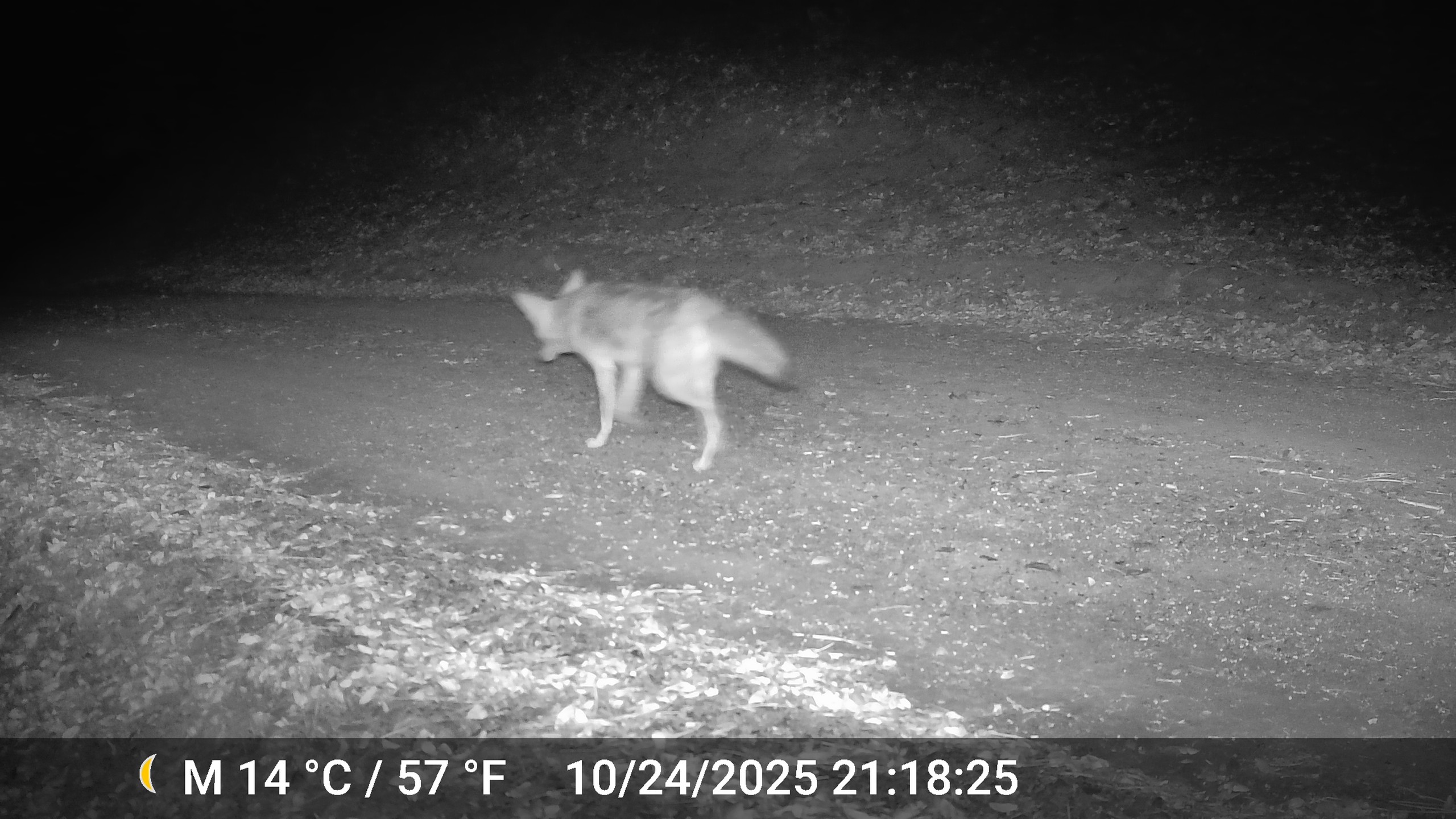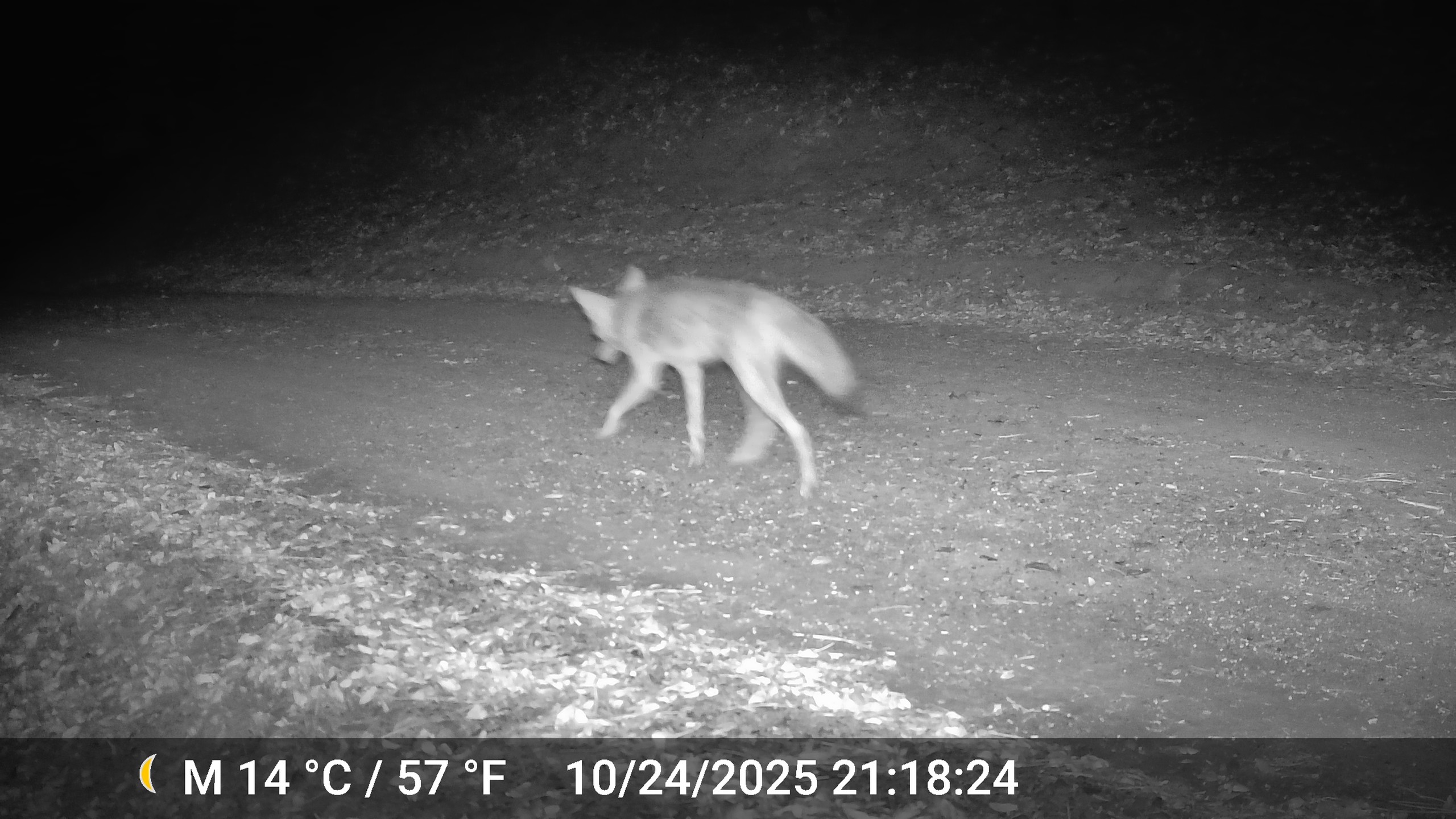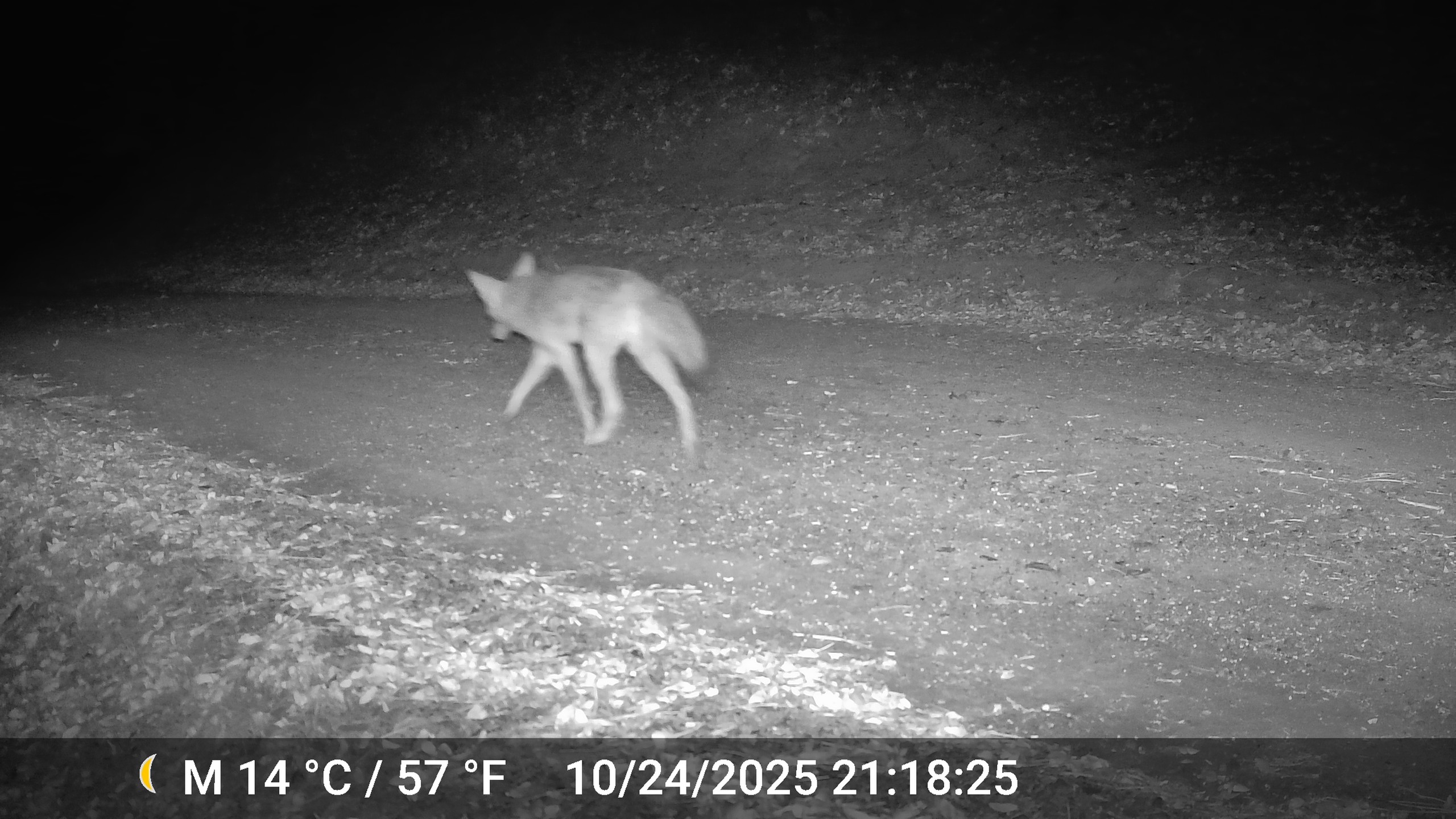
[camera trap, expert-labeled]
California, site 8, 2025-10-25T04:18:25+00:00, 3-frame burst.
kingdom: Animalia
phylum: Chordata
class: Mammalia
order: Carnivora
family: Canidae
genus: Canis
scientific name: Canis latrans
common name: coyote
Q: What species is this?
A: Coyote (Canis latrans).